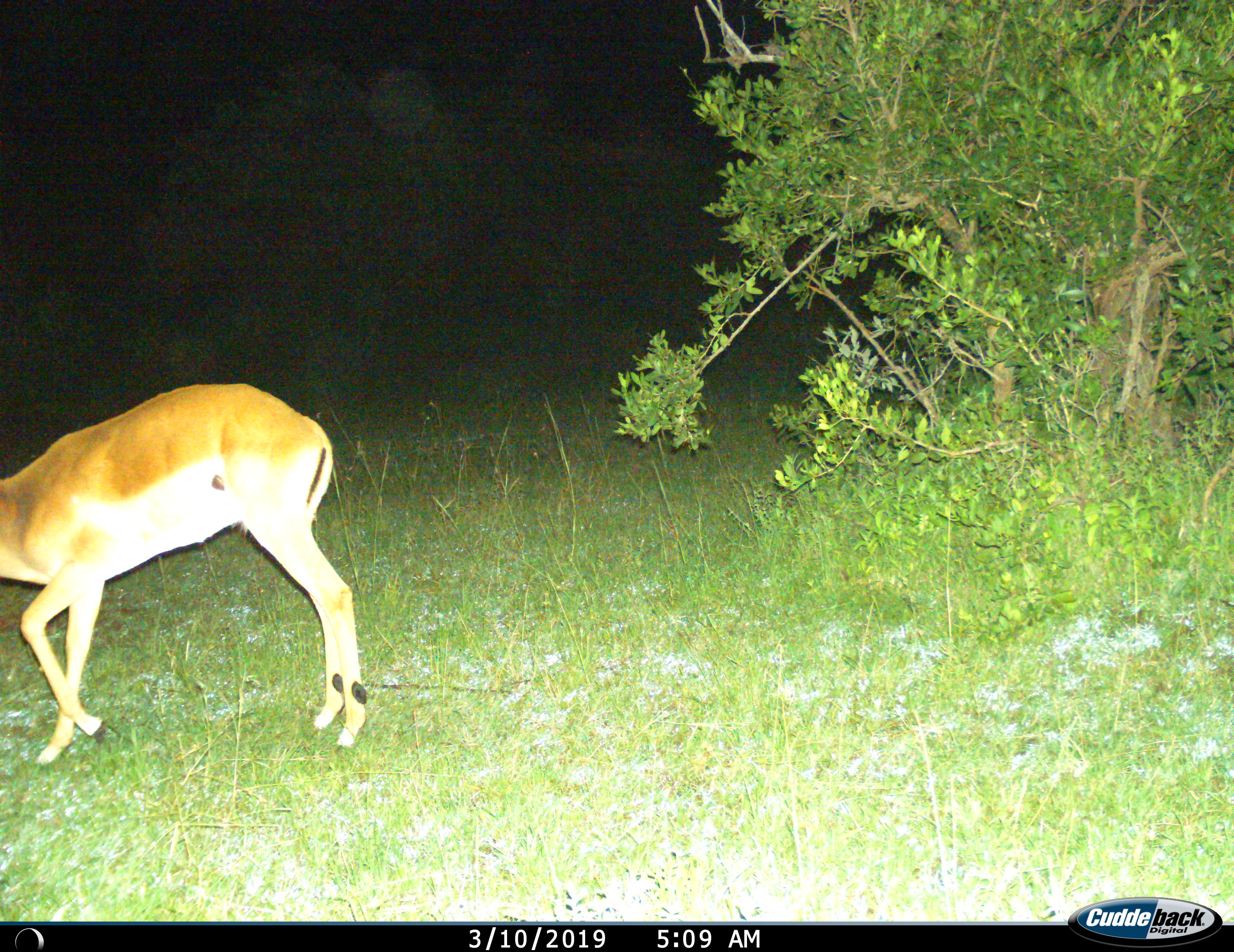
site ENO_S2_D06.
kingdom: Animalia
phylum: Chordata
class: Mammalia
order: Artiodactyla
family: Bovidae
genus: Aepyceros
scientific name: Aepyceros melampus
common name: impala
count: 1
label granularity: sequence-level